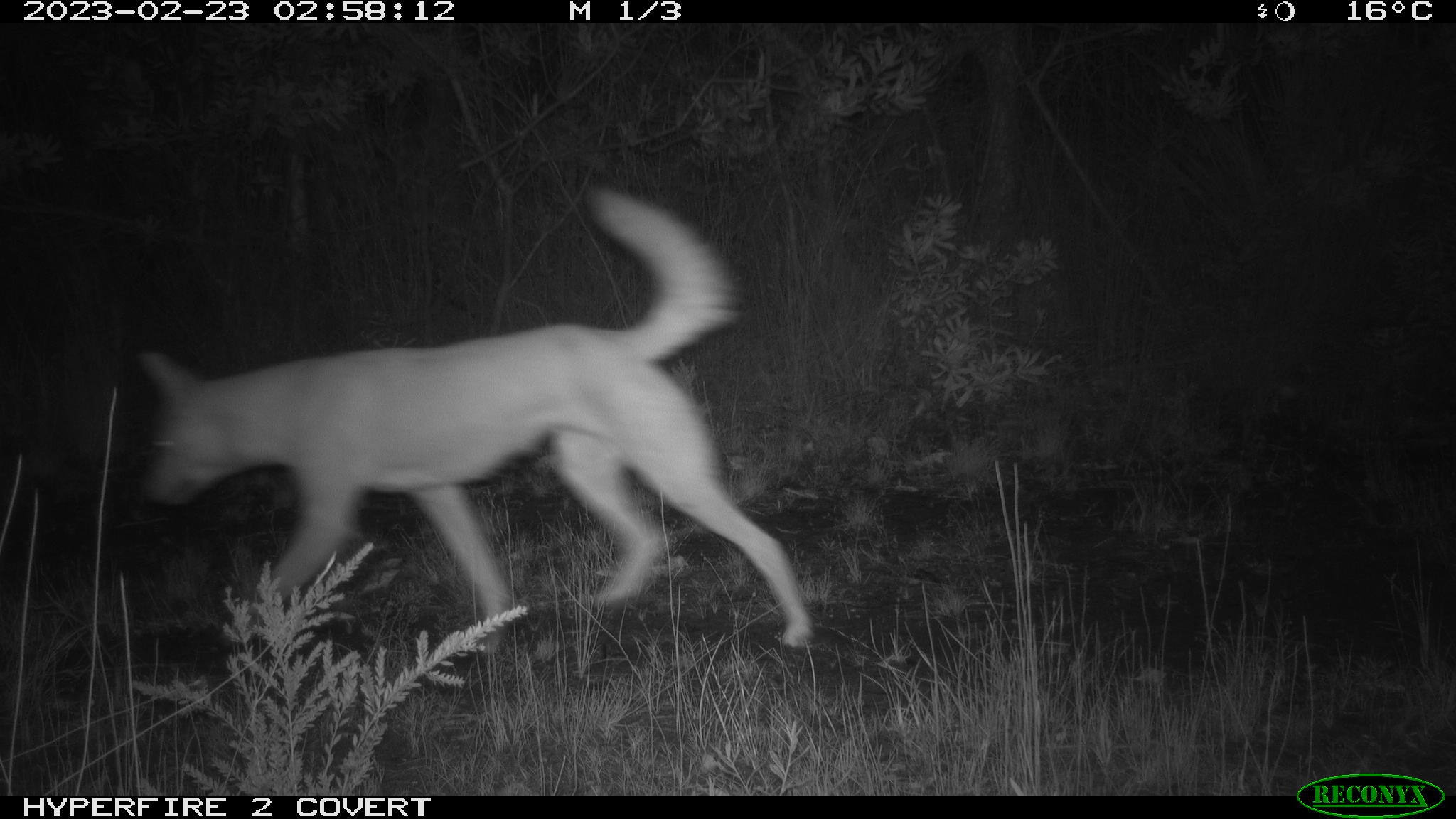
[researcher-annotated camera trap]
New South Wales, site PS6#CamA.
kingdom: Animalia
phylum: Chordata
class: Mammalia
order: Carnivora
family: Canidae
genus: Canis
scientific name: Canis familiaris dingo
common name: dingo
Dingo (Canis familiaris dingo).